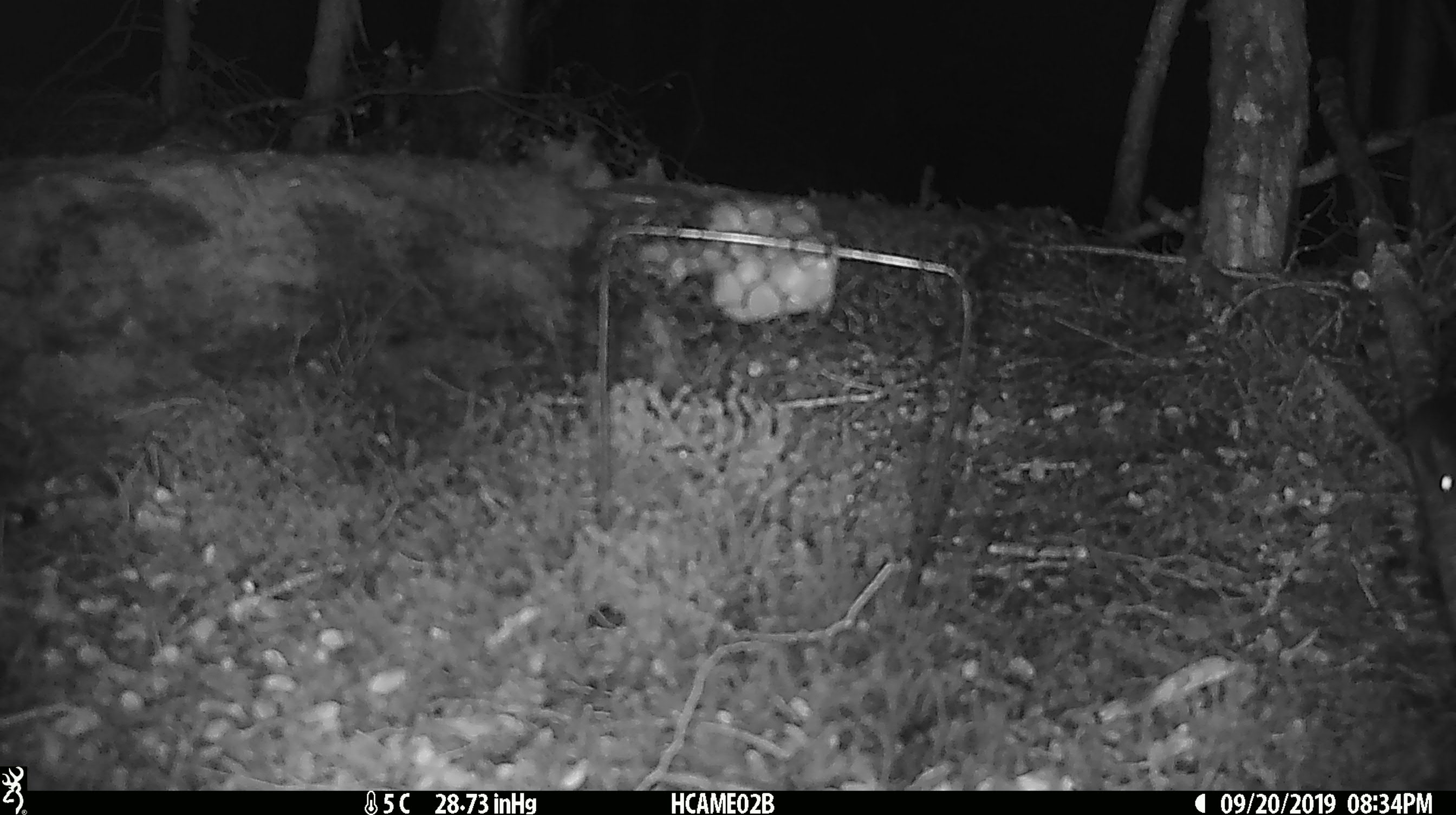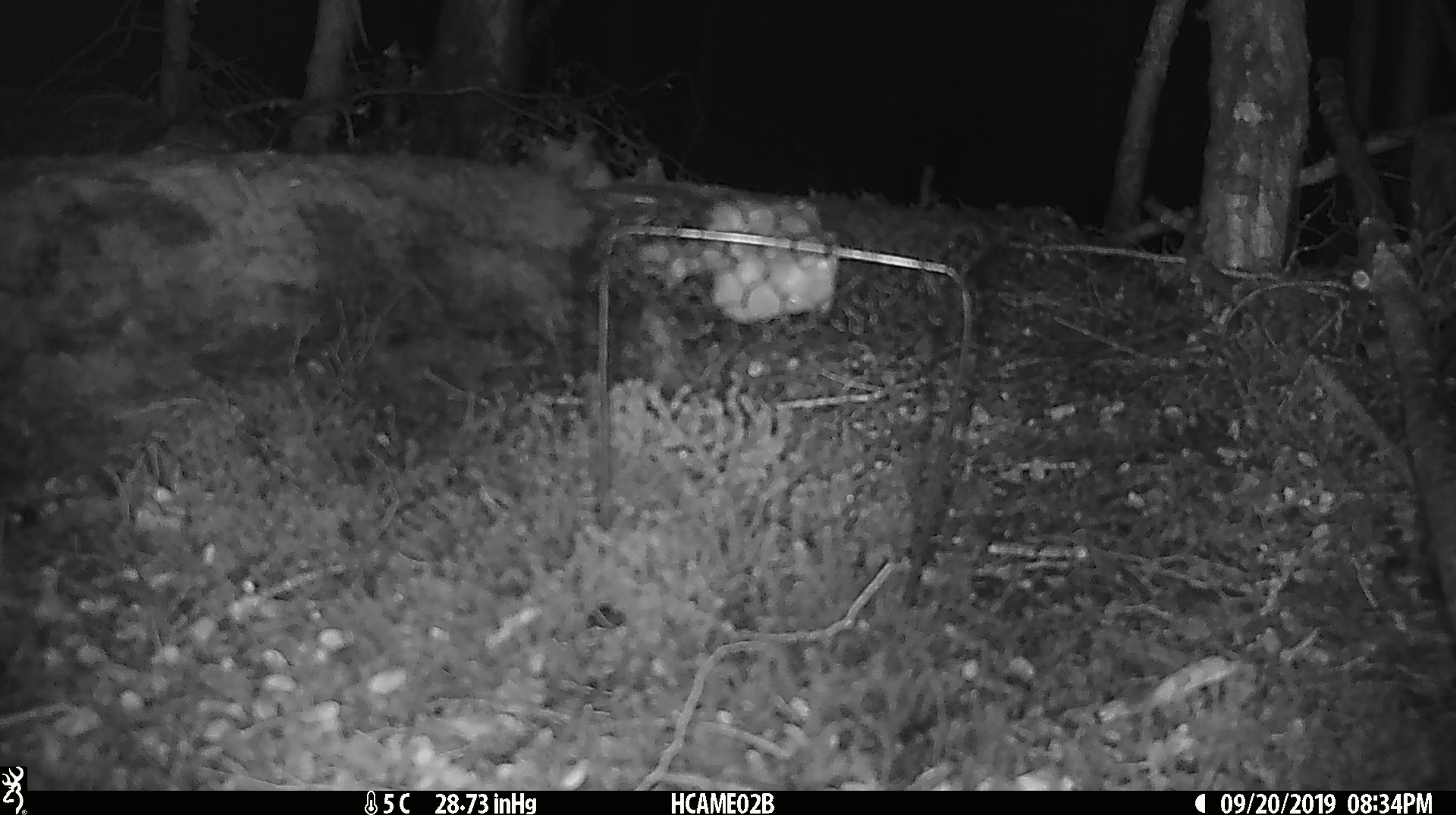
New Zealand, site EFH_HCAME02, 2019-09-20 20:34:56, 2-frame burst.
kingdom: Animalia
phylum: Chordata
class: Mammalia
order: Rodentia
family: Muridae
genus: Mus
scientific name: Mus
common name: mouse